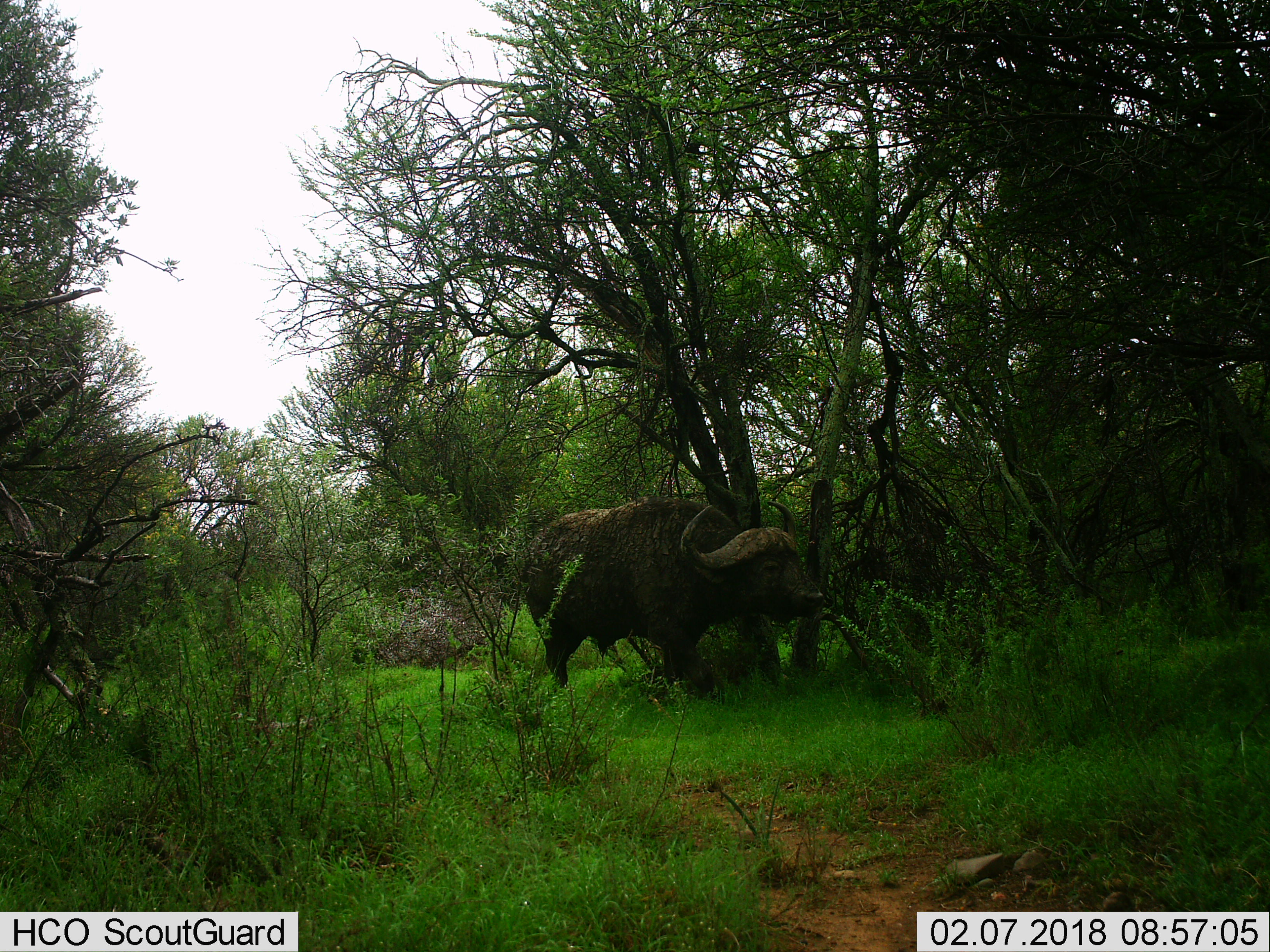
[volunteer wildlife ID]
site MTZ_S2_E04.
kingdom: Animalia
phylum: Chordata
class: Mammalia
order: Artiodactyla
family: Bovidae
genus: Syncerus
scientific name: Syncerus caffer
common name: african buffalo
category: buffalo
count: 1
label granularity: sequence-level